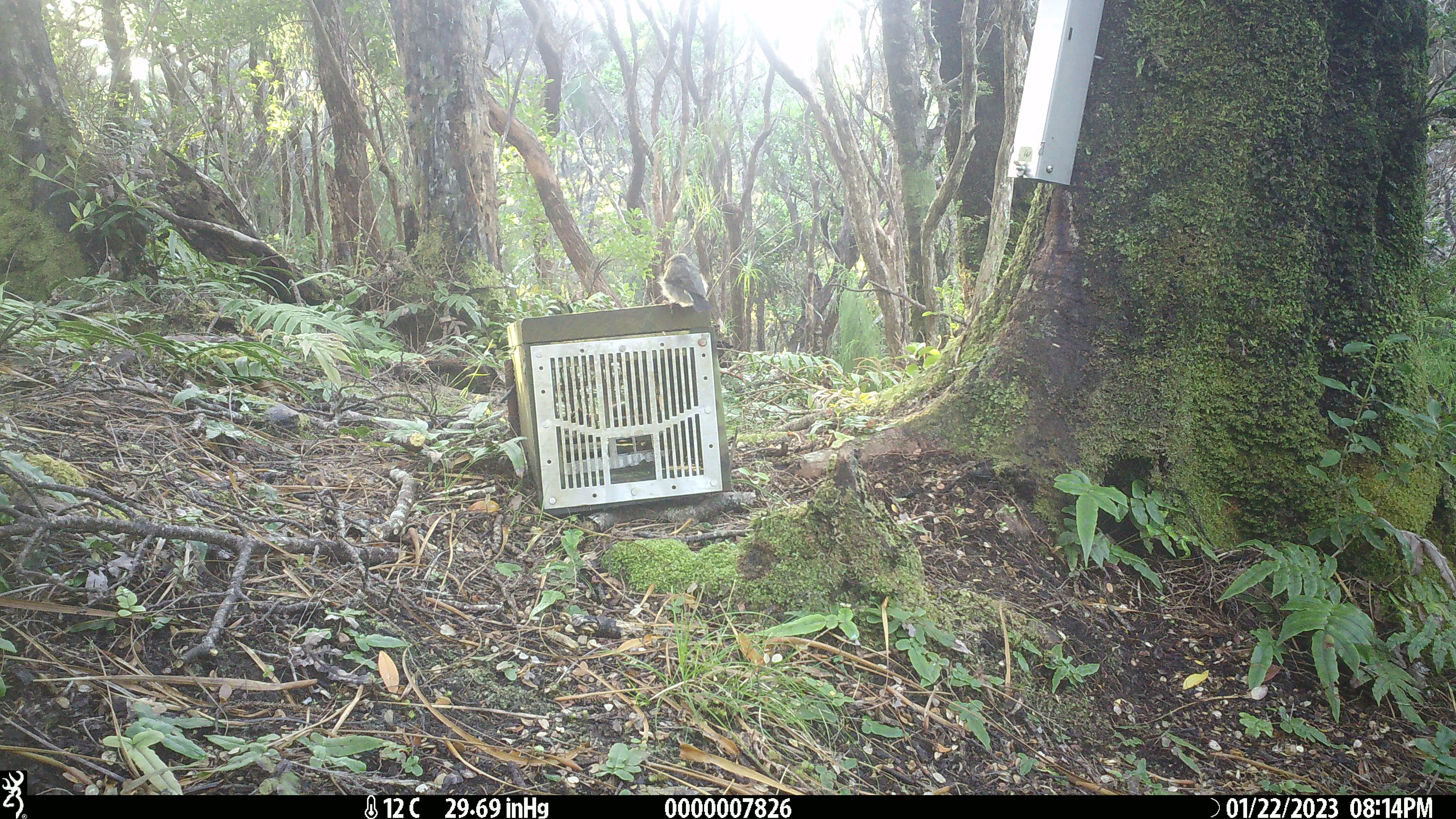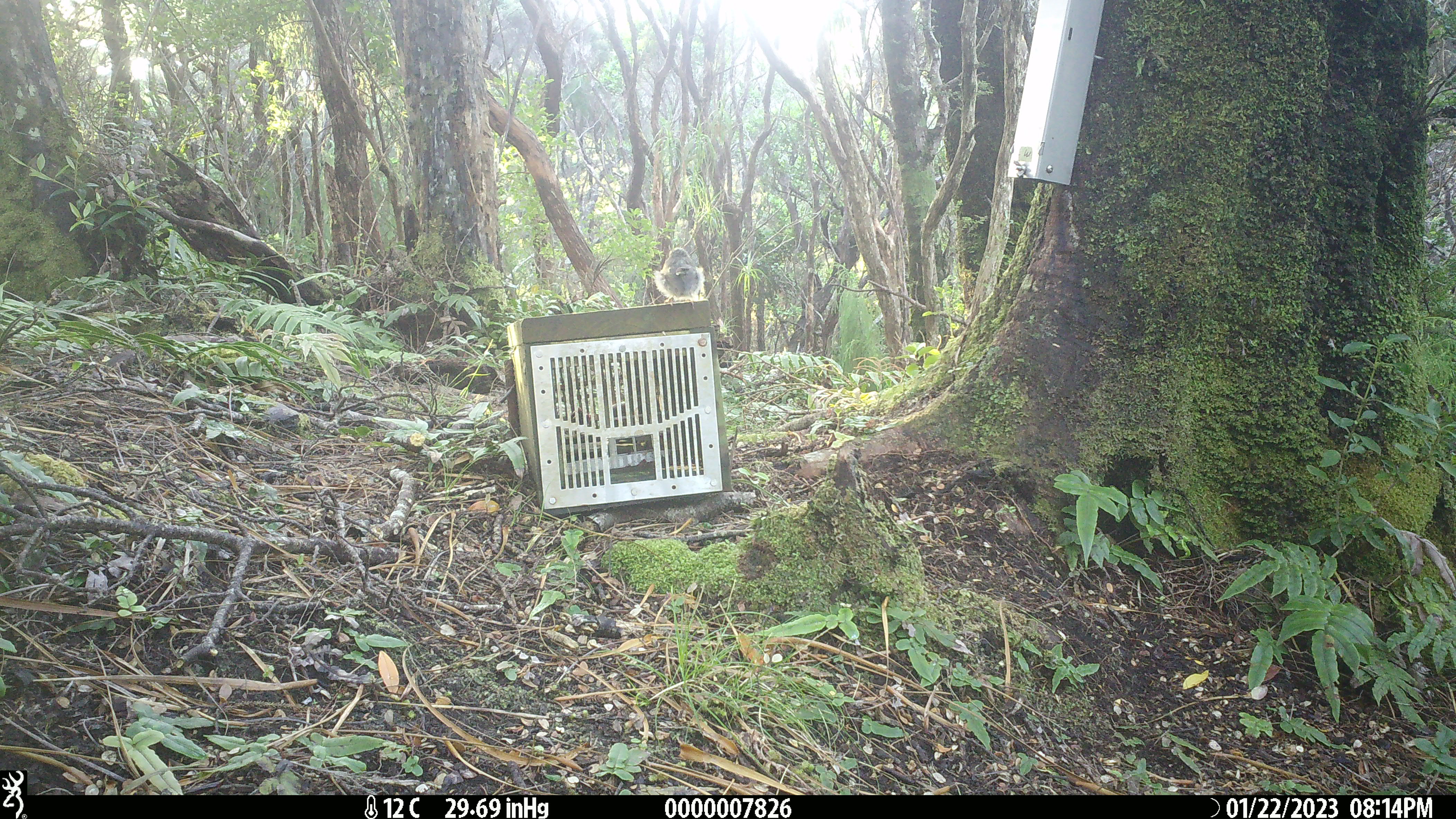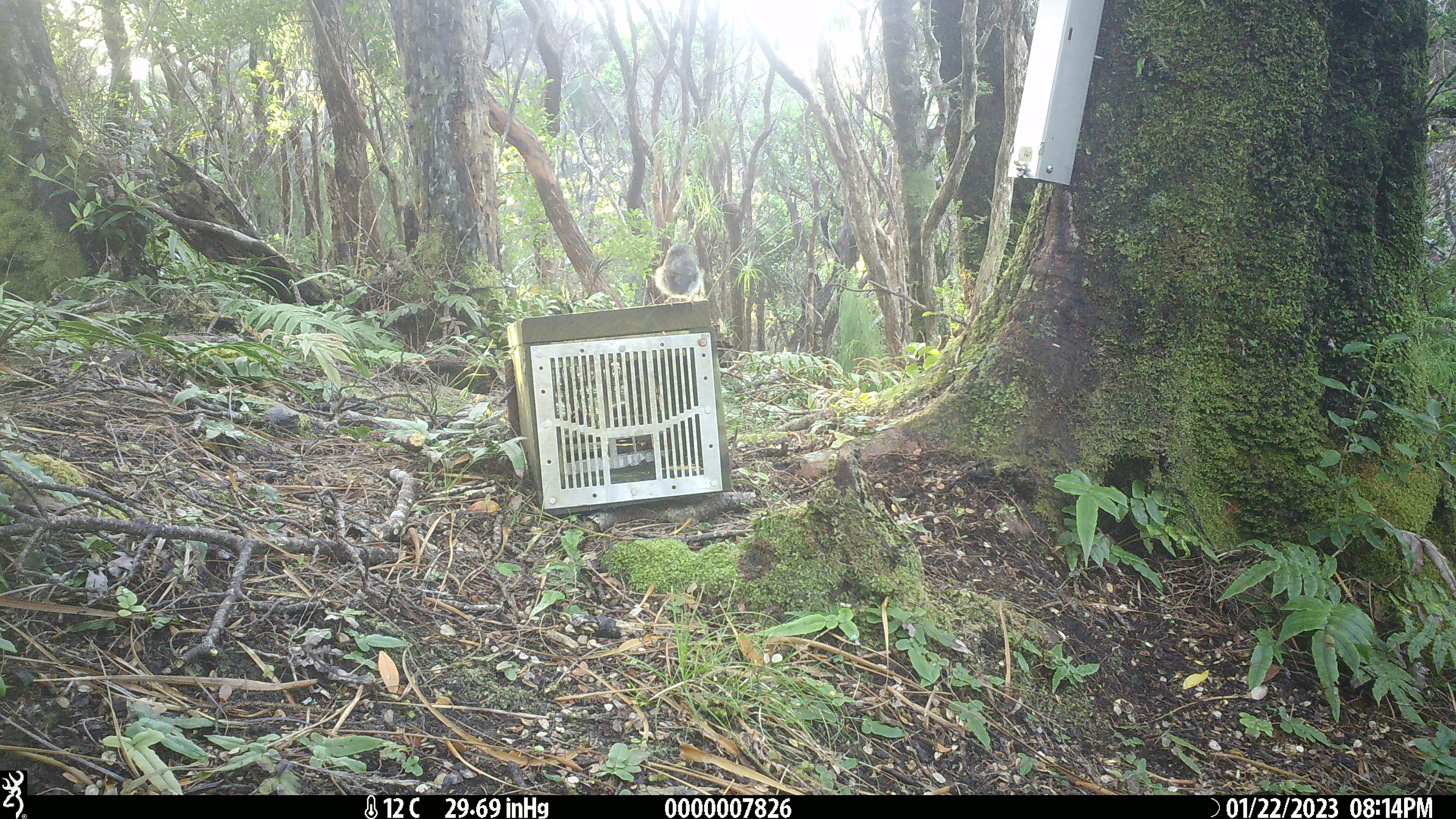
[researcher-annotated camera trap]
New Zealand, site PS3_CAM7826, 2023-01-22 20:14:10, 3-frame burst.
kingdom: Animalia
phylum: Chordata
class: Aves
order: Passeriformes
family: Petroicidae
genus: Petroica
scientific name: Petroica macrocephala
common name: tomtit